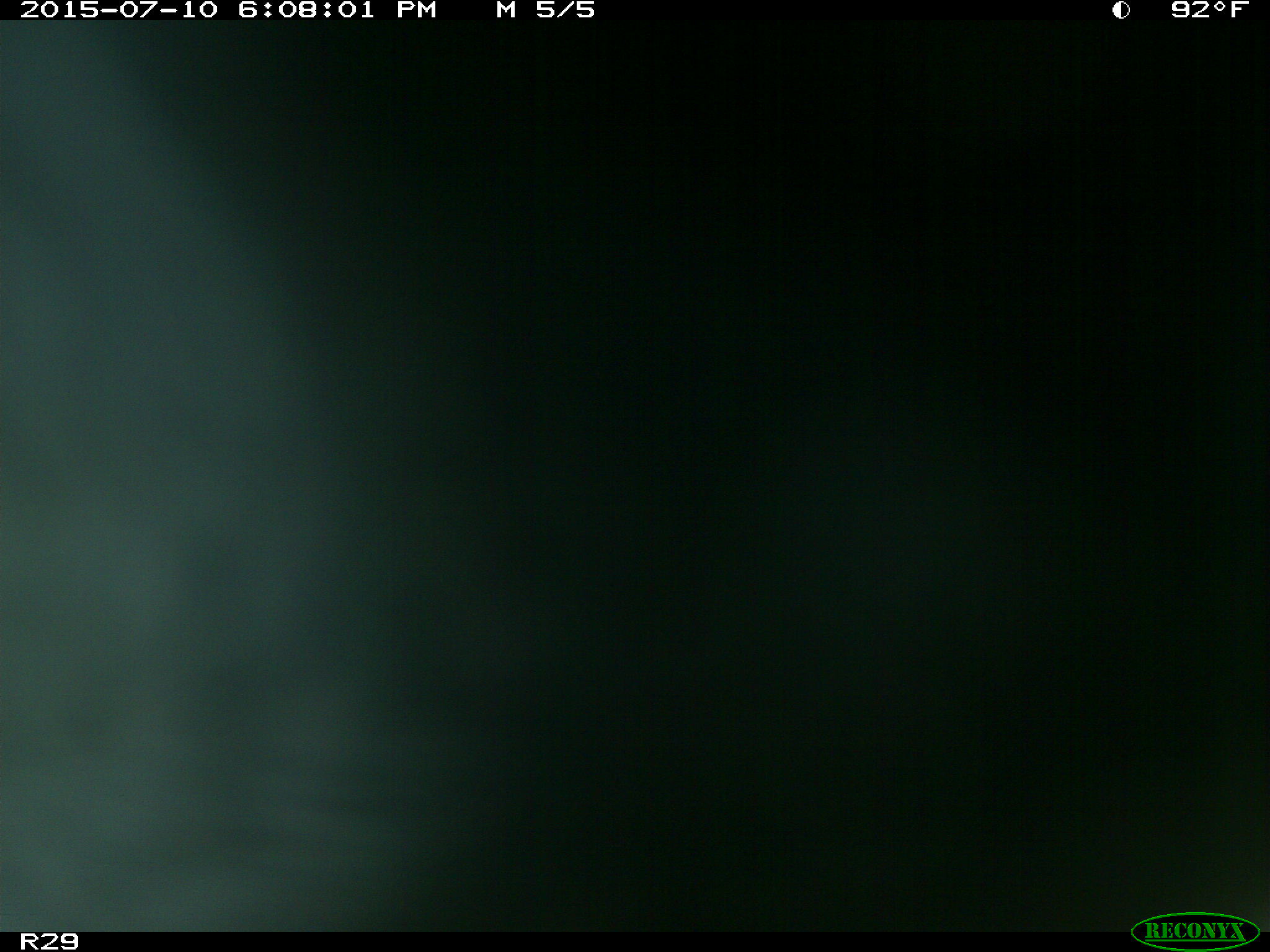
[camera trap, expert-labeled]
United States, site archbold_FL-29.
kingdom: Animalia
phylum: Chordata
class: Mammalia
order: Artiodactyla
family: Bovidae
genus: Bos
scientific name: Bos taurus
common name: domestic cow